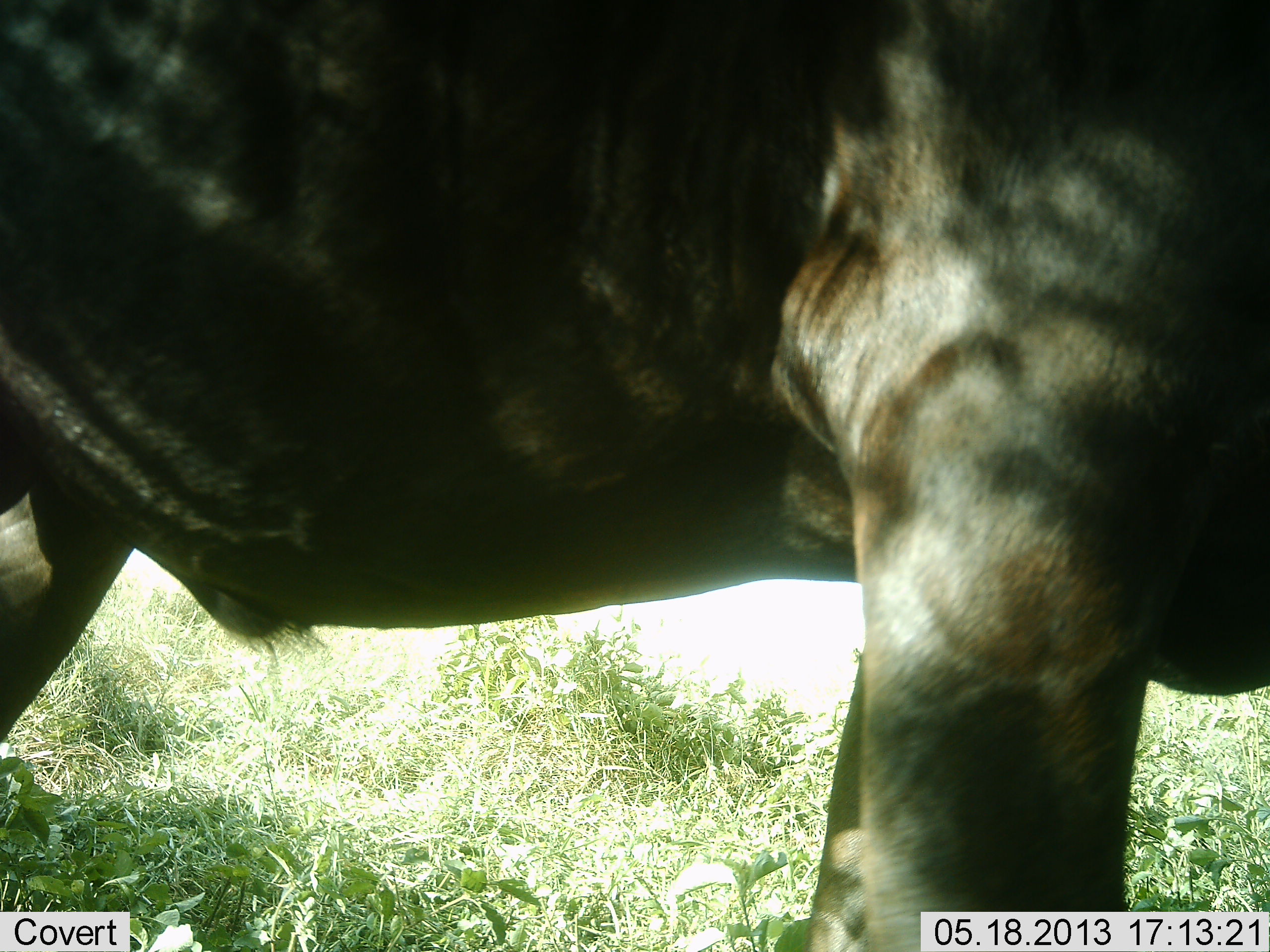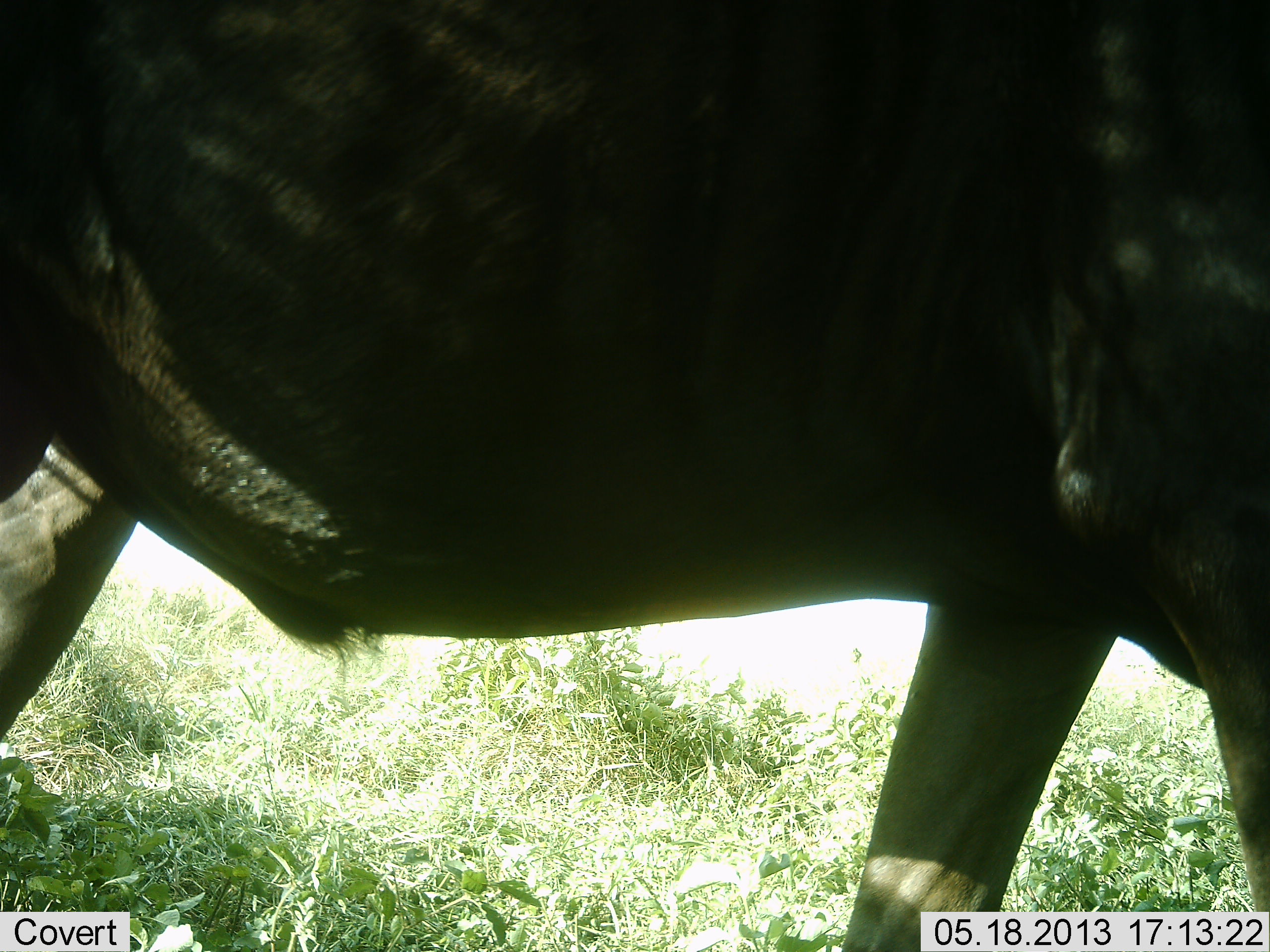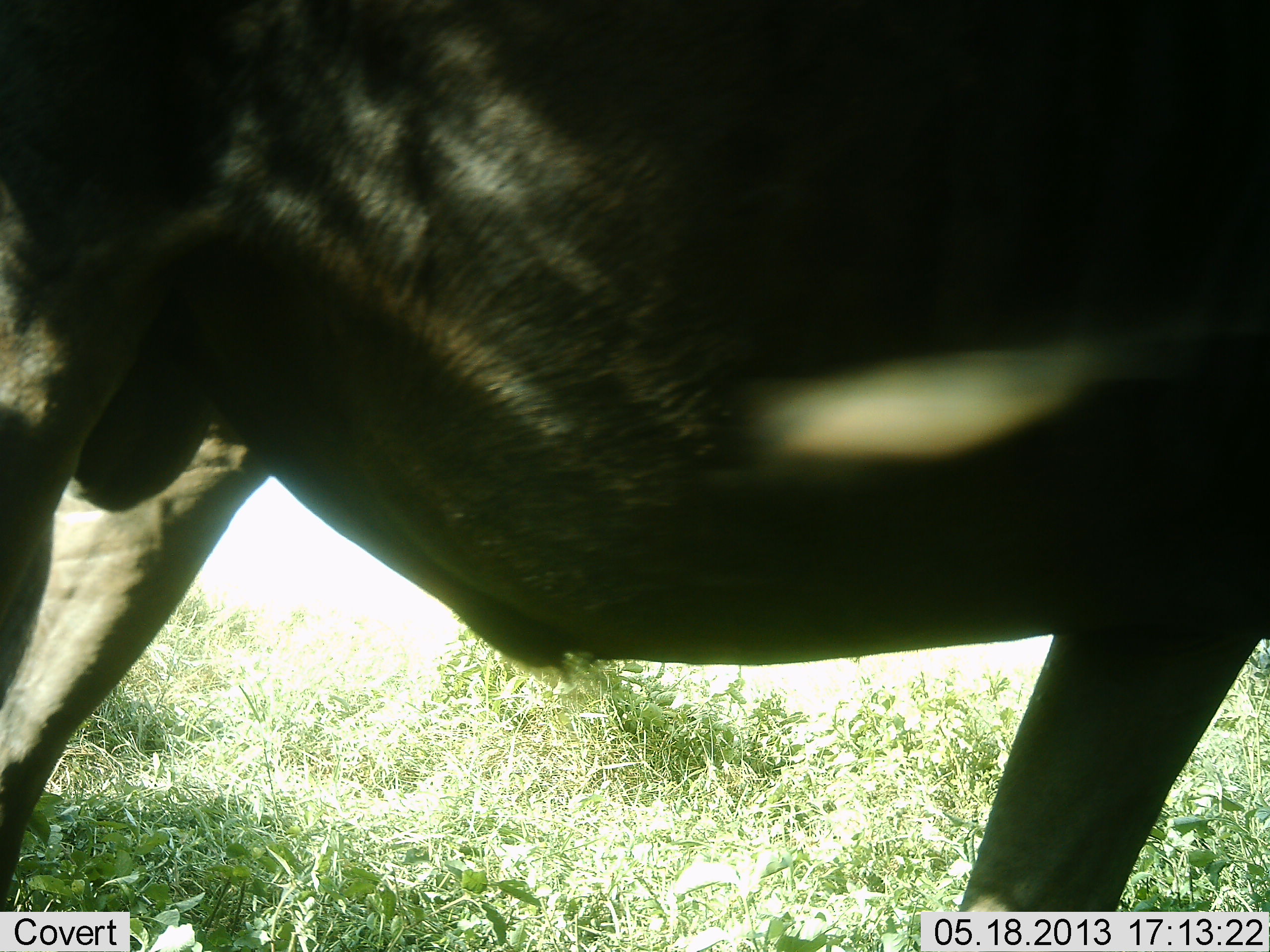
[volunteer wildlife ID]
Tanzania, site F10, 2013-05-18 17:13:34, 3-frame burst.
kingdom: Animalia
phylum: Chordata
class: Mammalia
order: Artiodactyla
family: Bovidae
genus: Connochaetes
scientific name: Connochaetes taurinus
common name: blue wildebeest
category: wildebeest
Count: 1.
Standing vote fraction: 20%.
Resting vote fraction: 0%.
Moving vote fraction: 80%.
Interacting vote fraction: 0%.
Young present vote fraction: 0%.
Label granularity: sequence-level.